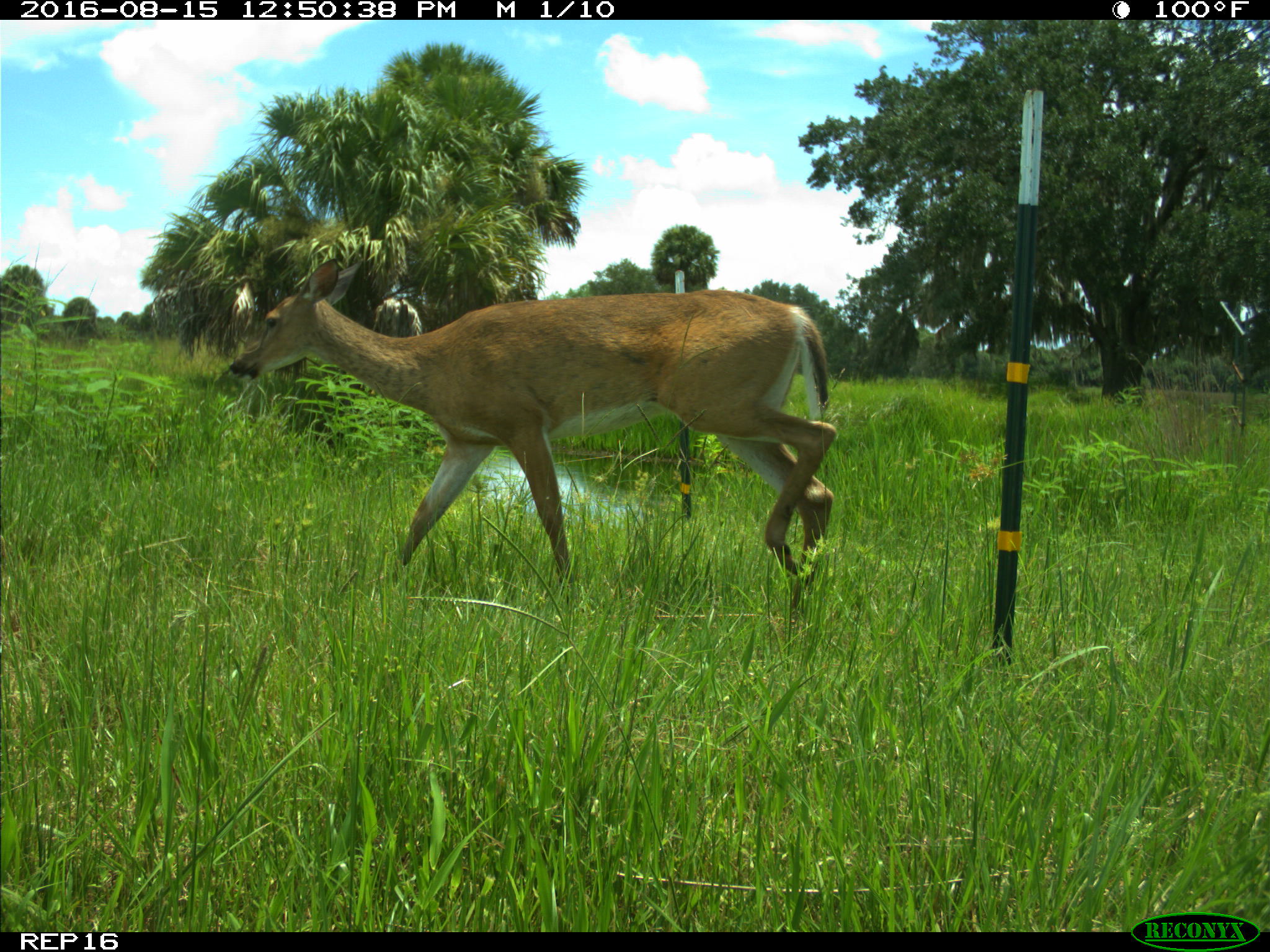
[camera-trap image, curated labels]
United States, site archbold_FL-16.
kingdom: Animalia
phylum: Chordata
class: Mammalia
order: Artiodactyla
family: Cervidae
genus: Odocoileus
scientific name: Odocoileus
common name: deer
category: unidentified deer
Unidentified deer (deer) (Odocoileus).